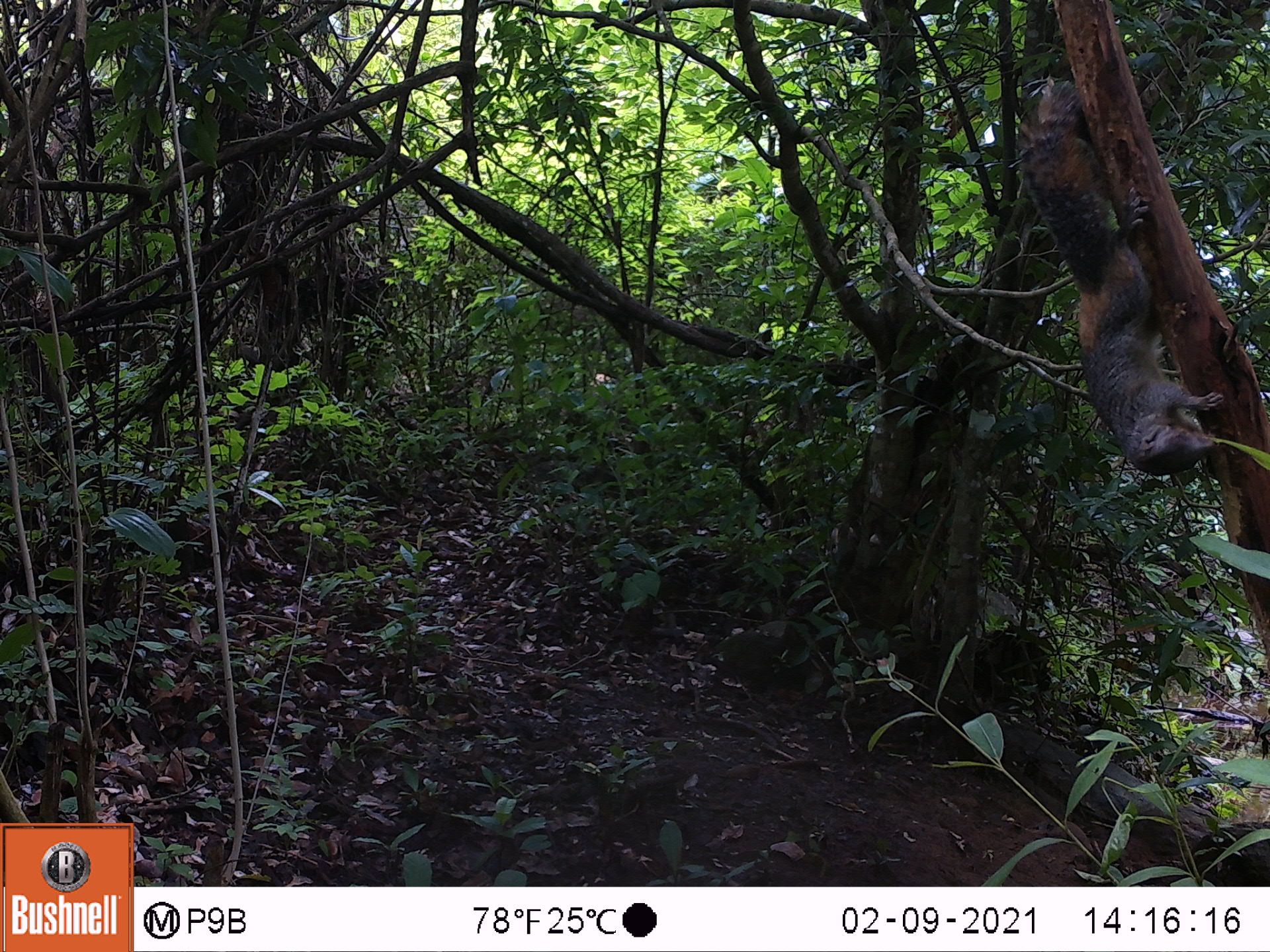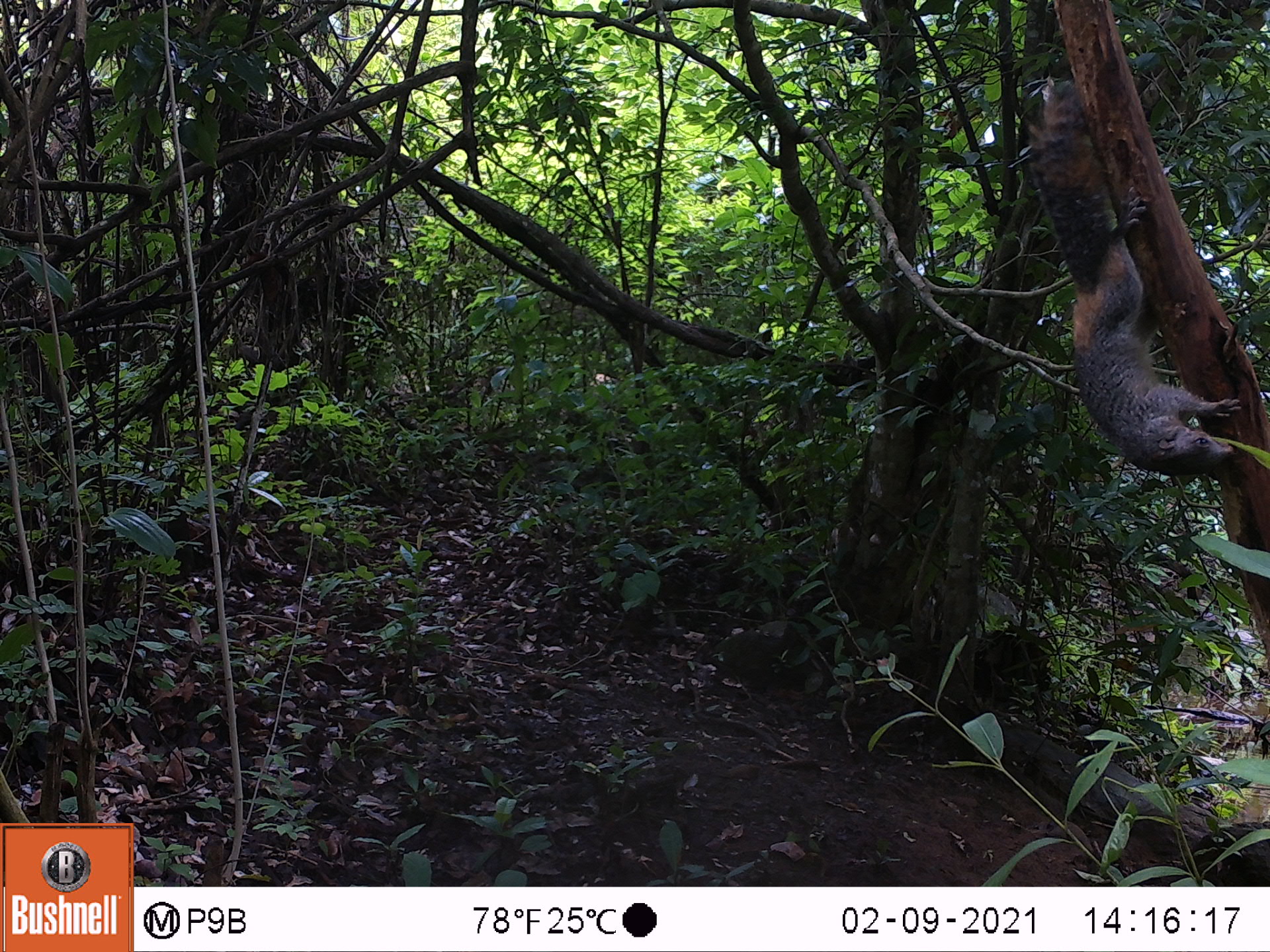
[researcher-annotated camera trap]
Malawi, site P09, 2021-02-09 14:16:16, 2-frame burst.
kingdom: Animalia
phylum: Chordata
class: Mammalia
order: Rodentia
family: Sciuridae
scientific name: Sciuridae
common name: squirrel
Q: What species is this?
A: Squirrel (Sciuridae).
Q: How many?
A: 1.